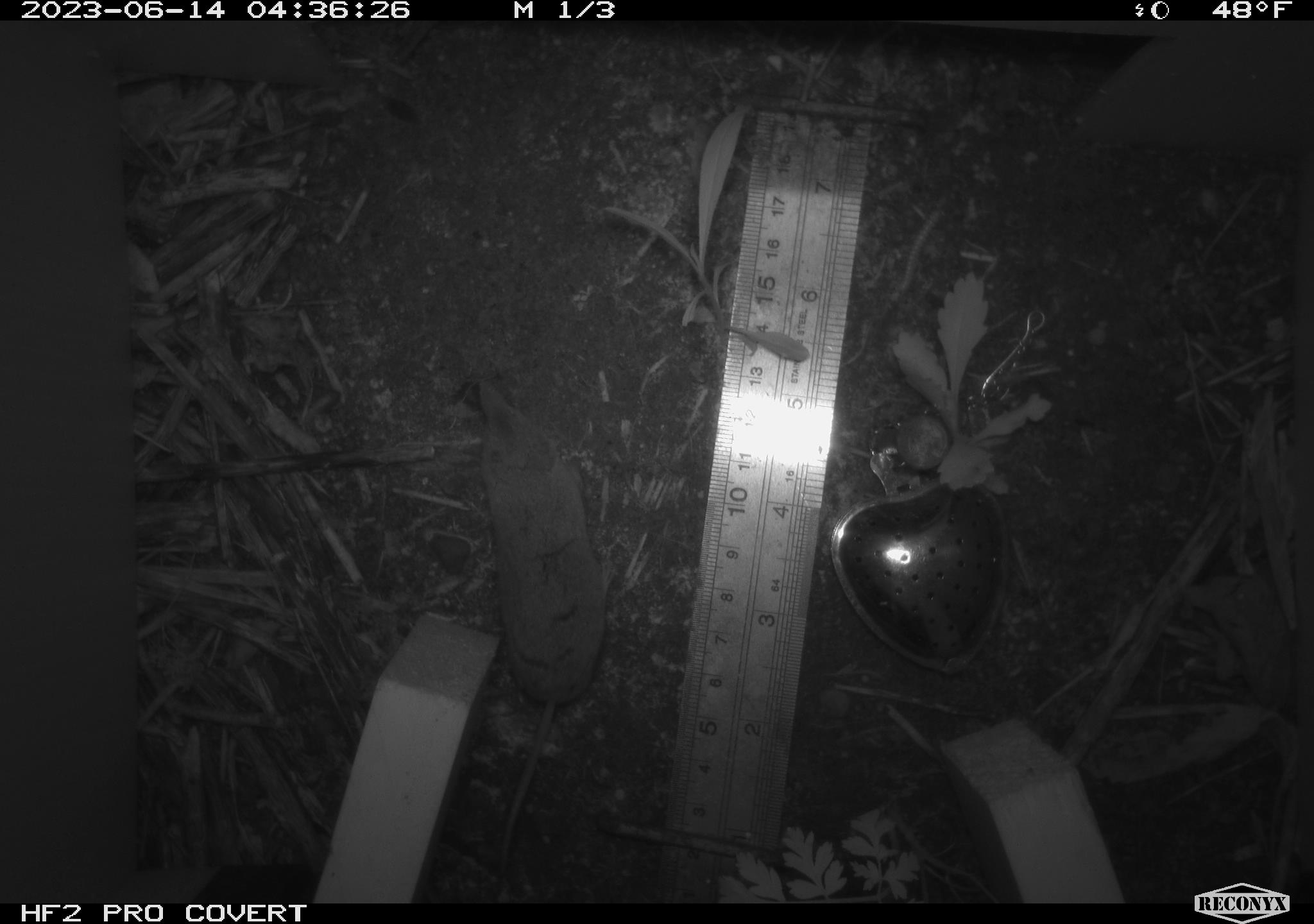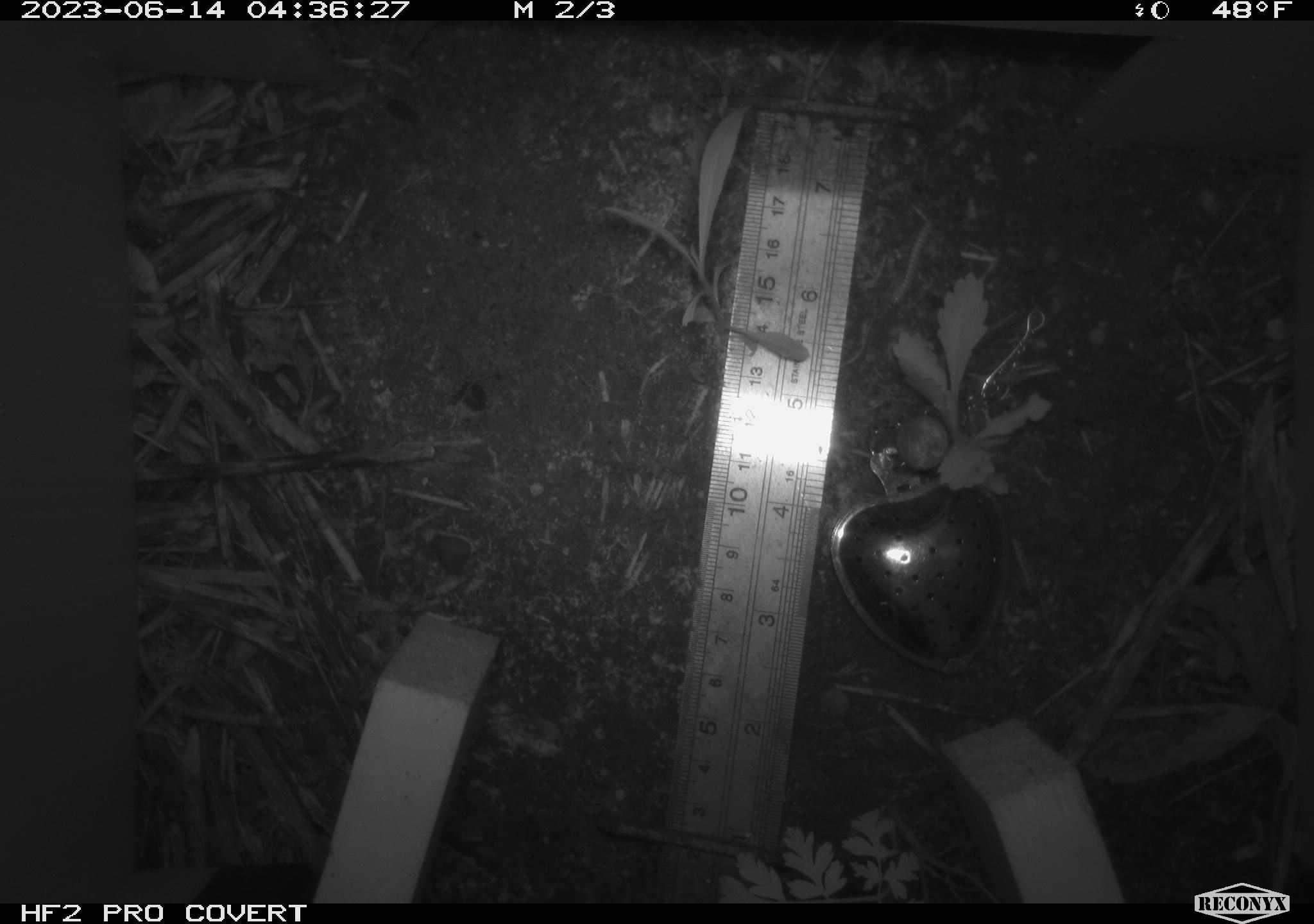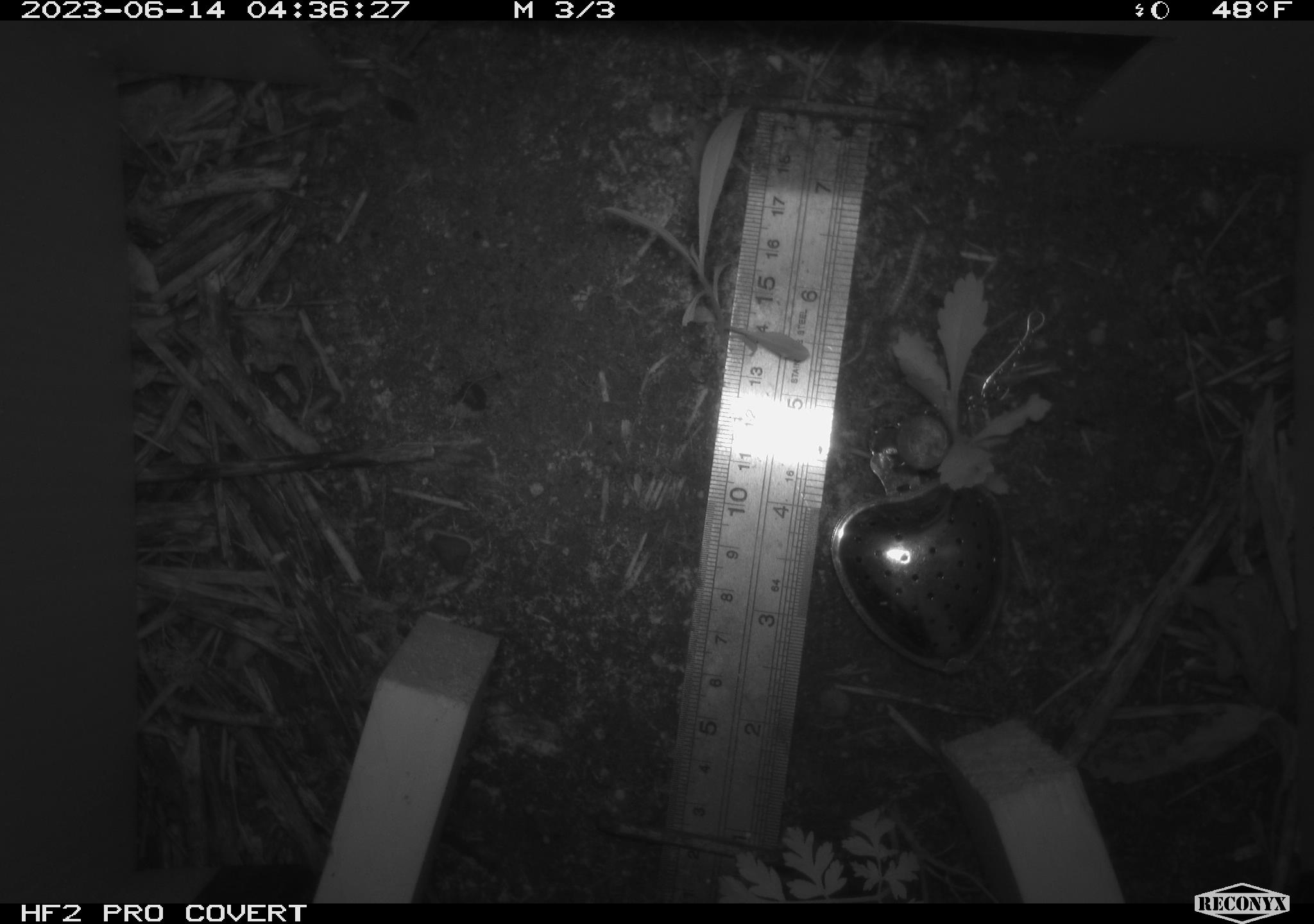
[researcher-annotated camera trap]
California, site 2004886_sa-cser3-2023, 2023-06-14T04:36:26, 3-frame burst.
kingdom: Animalia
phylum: Chordata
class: Mammalia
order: Eulipotyphla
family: Soricidae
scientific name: Soricidae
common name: shrews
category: soricidae family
Soricidae family (shrews) (Soricidae).